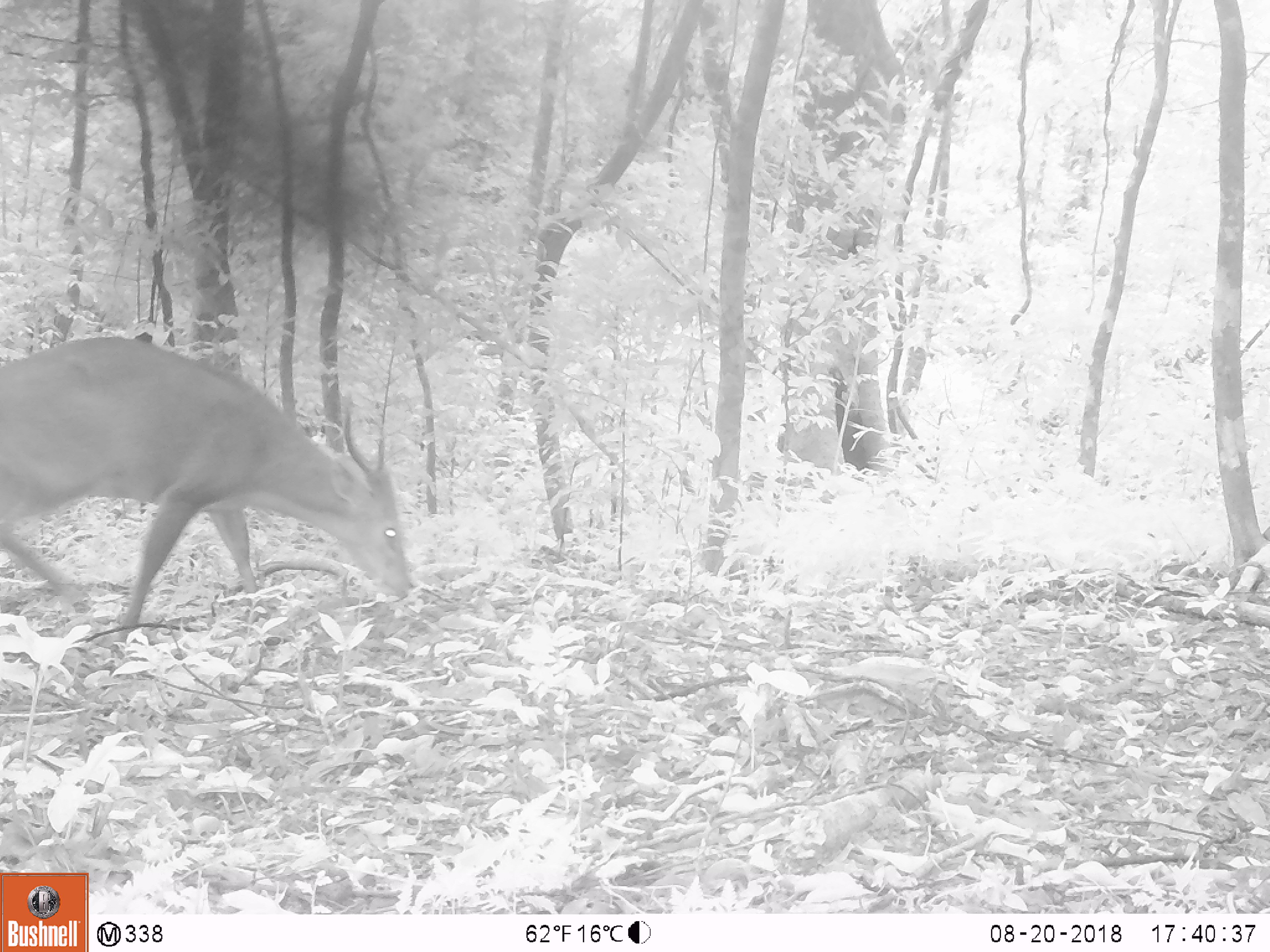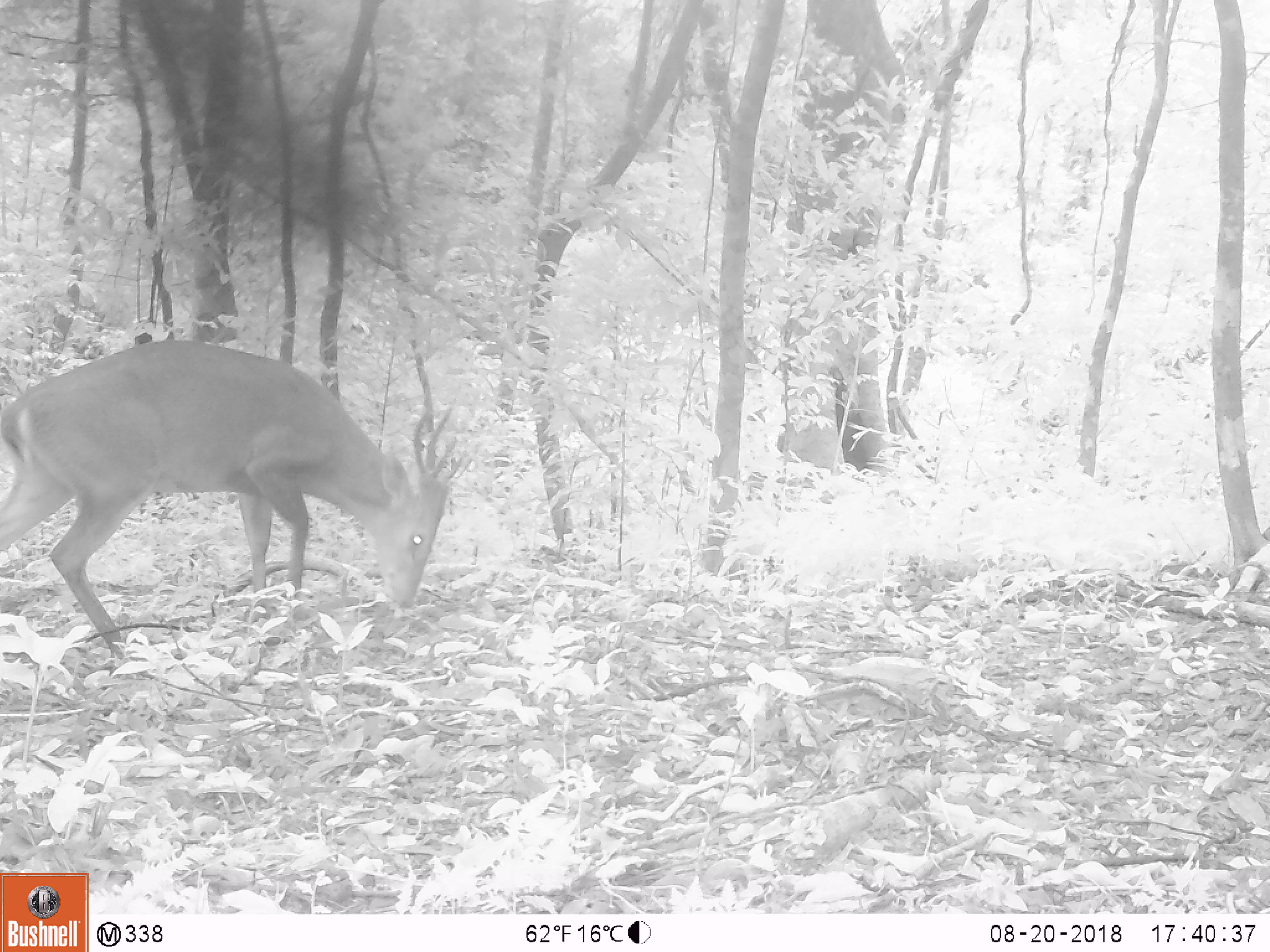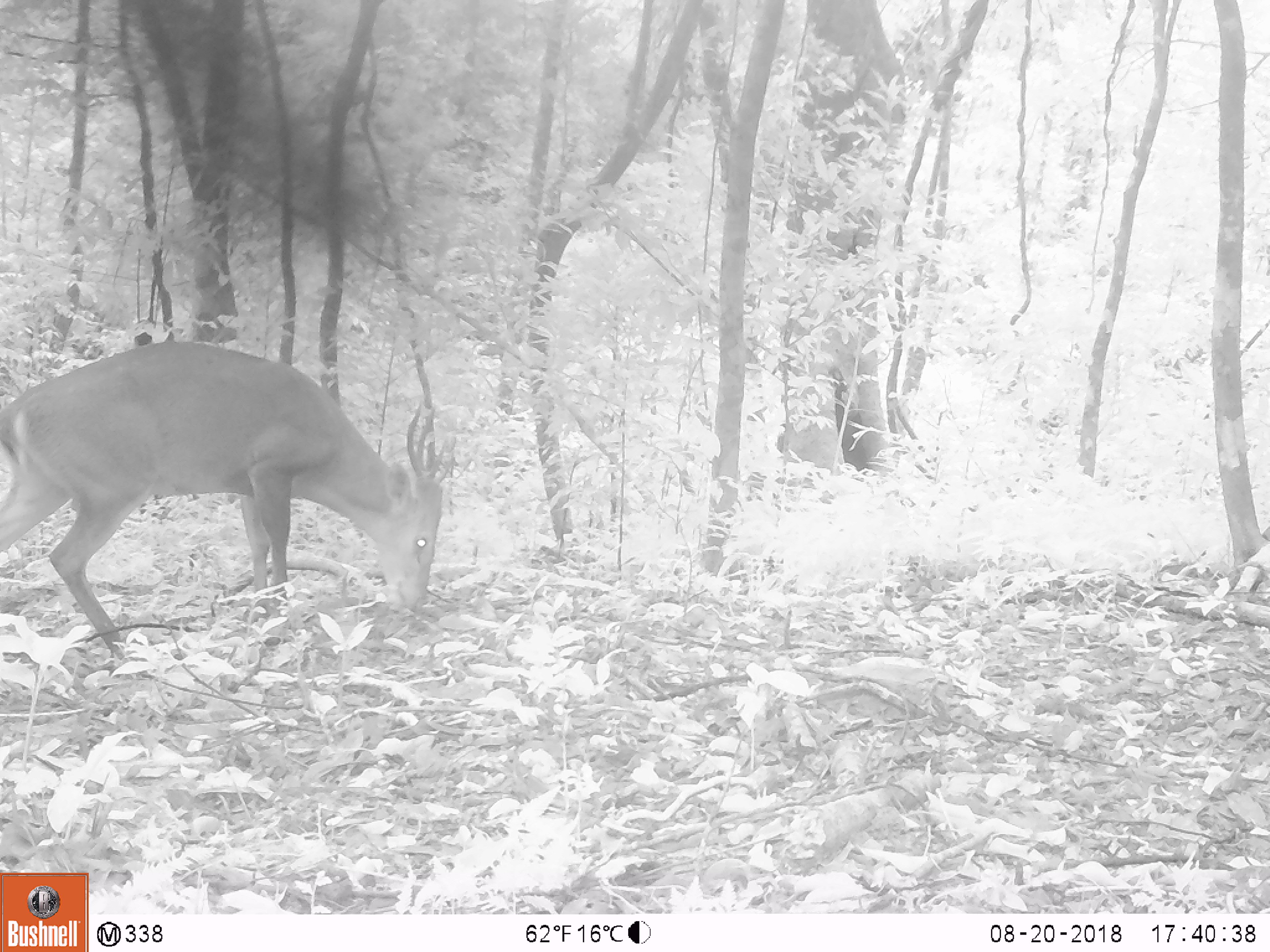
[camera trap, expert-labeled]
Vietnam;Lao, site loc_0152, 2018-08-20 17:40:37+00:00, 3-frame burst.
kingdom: Animalia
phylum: Chordata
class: Mammalia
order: Artiodactyla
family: Cervidae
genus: Muntiacus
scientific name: Muntiacus vuquangensis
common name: large-antlered muntjac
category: large antlered muntjac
Large antlered muntjac (large-antlered muntjac) (Muntiacus vuquangensis). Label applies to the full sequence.